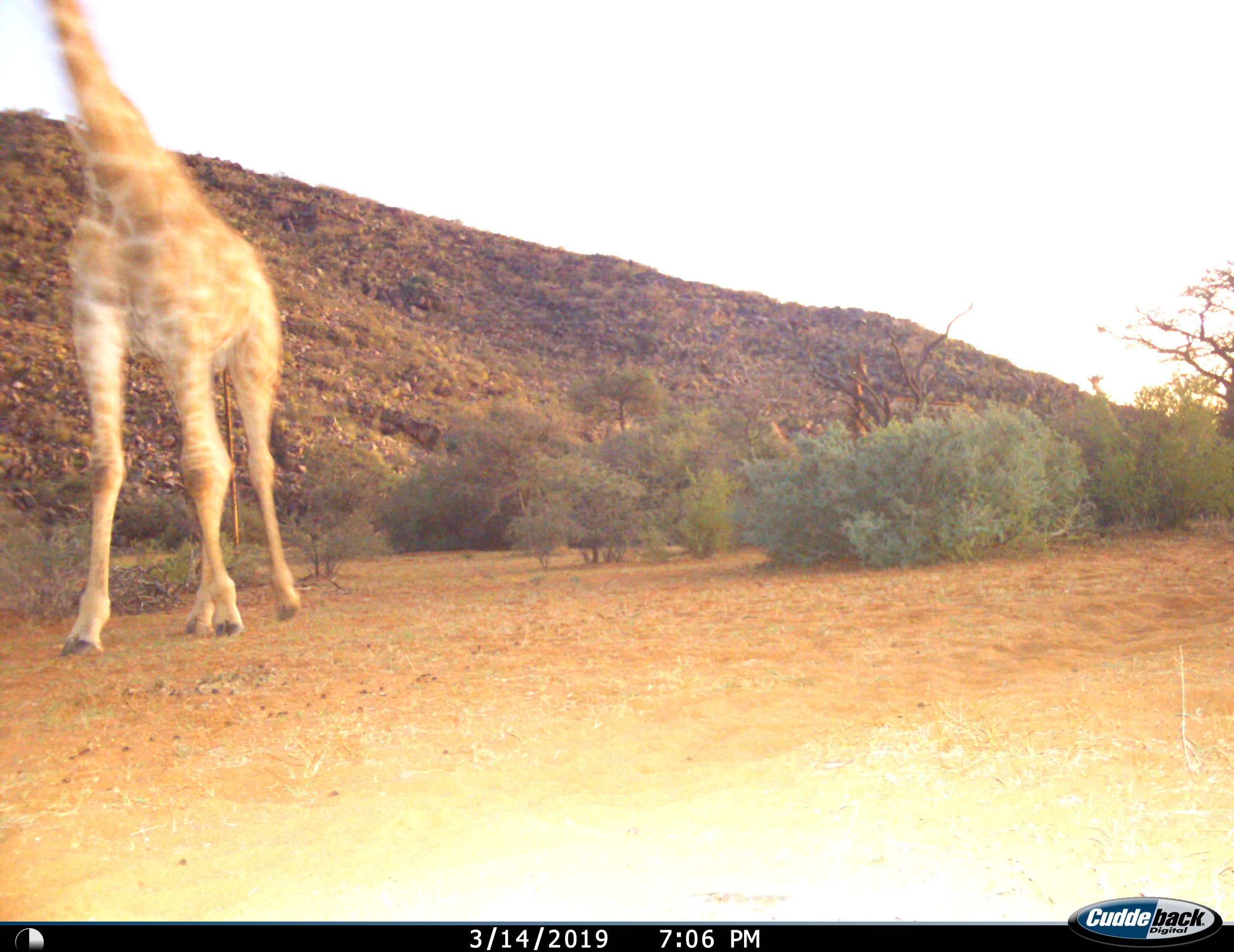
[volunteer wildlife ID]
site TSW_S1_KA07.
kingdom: Animalia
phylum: Chordata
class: Mammalia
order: Artiodactyla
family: Giraffidae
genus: Giraffa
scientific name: Giraffa camelopardalis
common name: giraffe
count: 1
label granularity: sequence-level